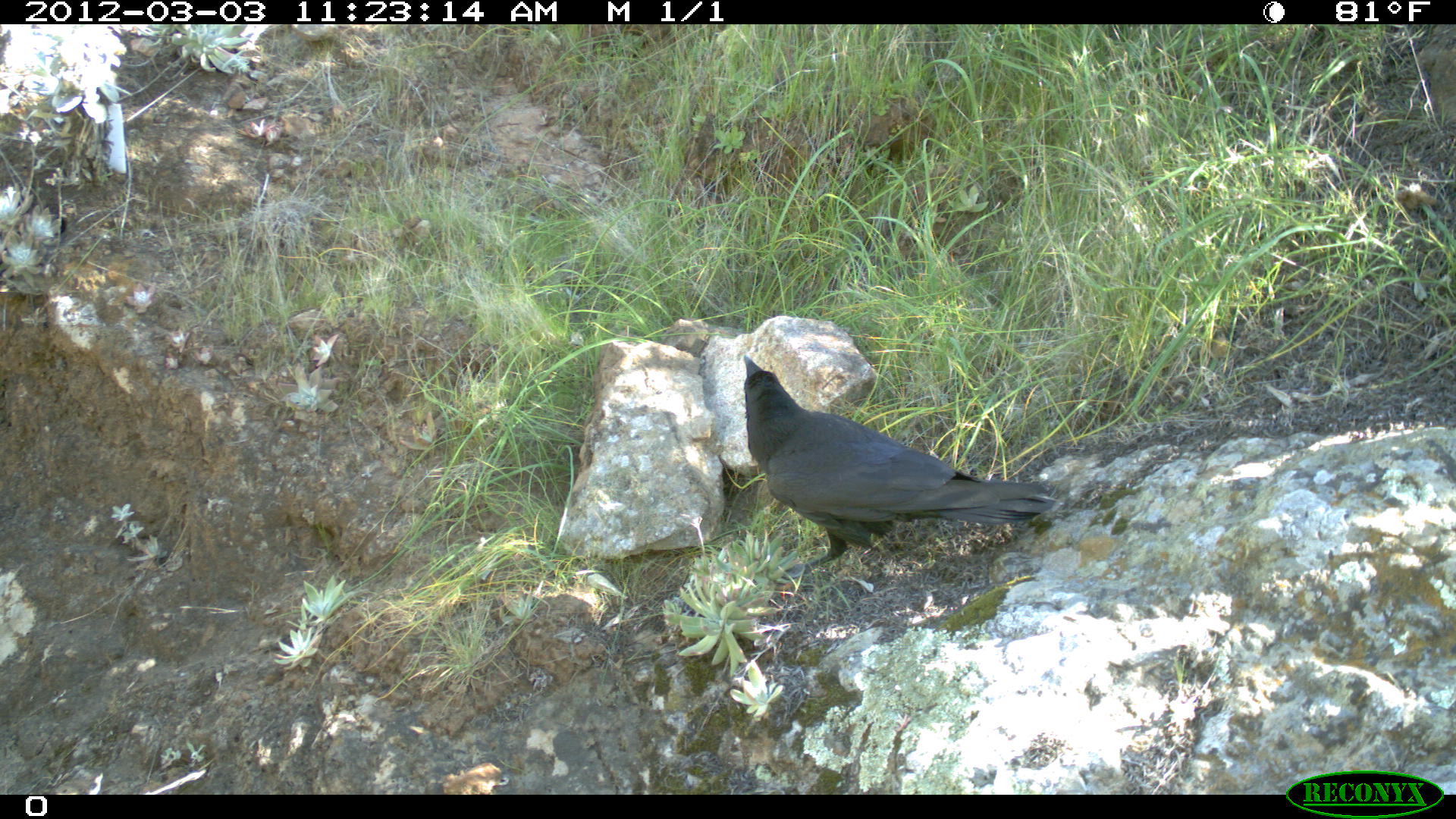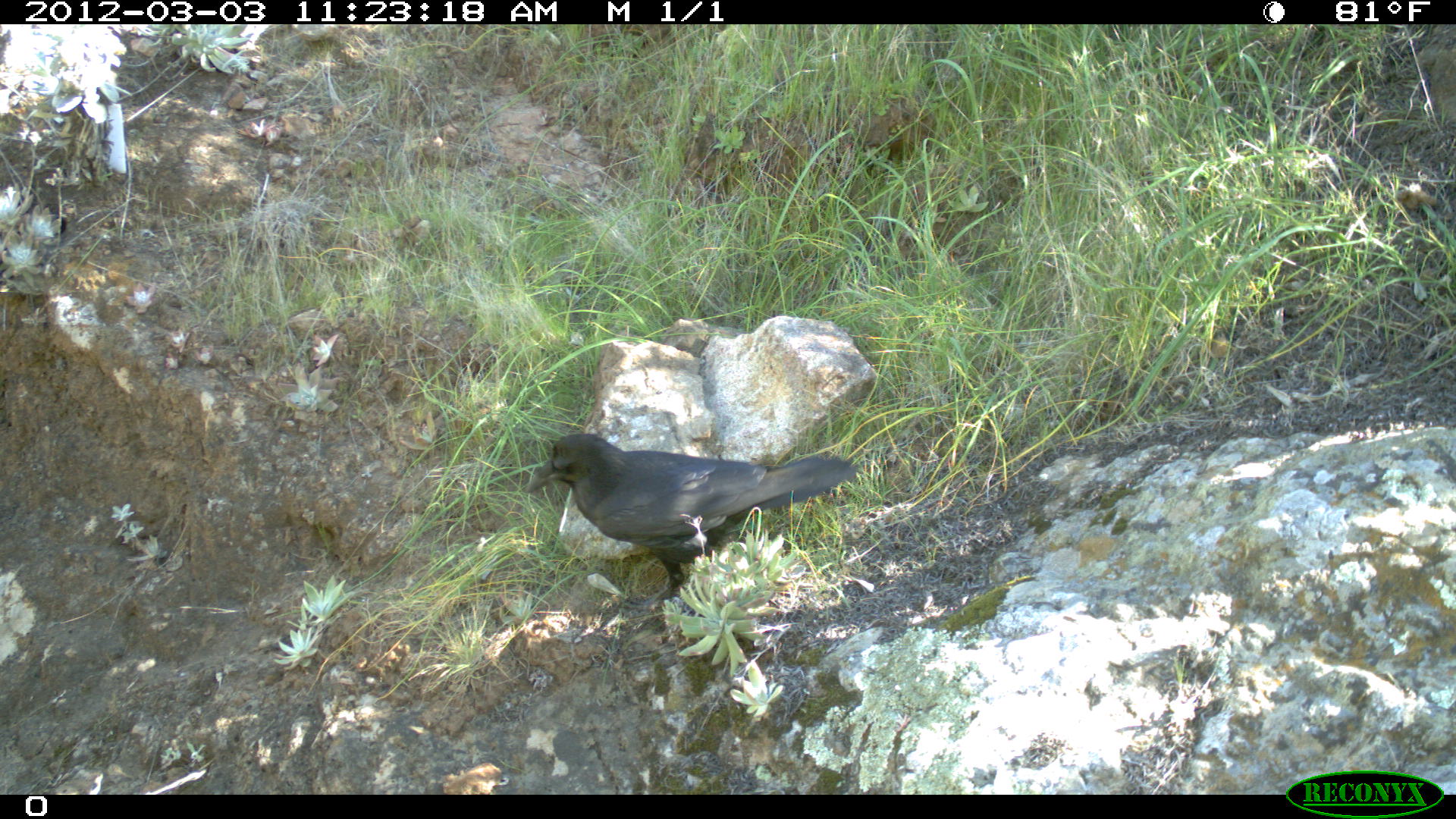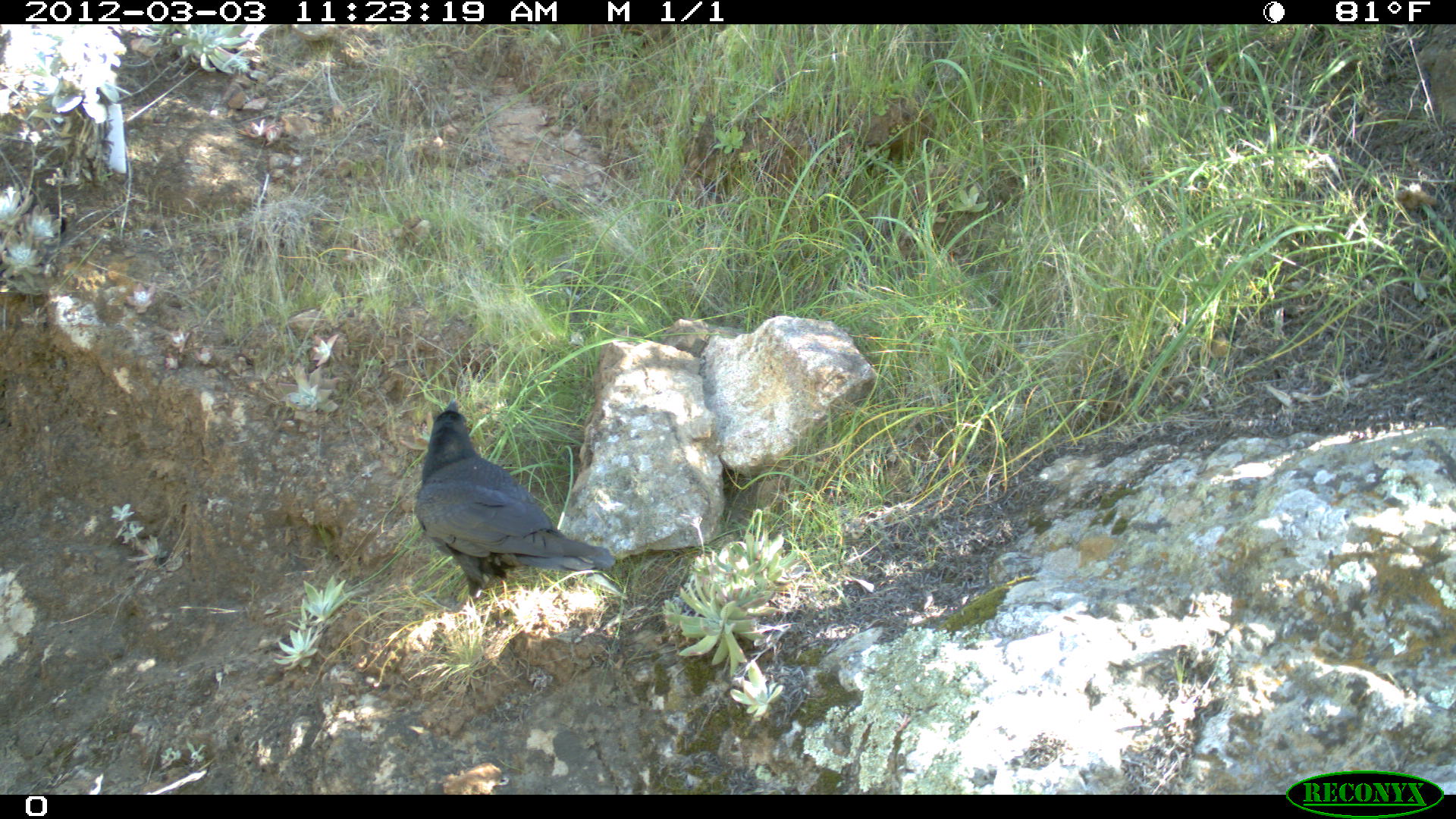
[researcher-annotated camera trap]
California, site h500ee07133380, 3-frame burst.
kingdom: Animalia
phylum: Chordata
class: Aves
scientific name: Aves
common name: bird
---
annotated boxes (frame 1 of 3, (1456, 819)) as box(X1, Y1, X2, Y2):
bird: box(742, 352, 1056, 579)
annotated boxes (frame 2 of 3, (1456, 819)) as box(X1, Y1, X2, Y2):
bird: box(524, 433, 856, 612)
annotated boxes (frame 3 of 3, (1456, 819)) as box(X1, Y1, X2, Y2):
bird: box(413, 398, 615, 601)